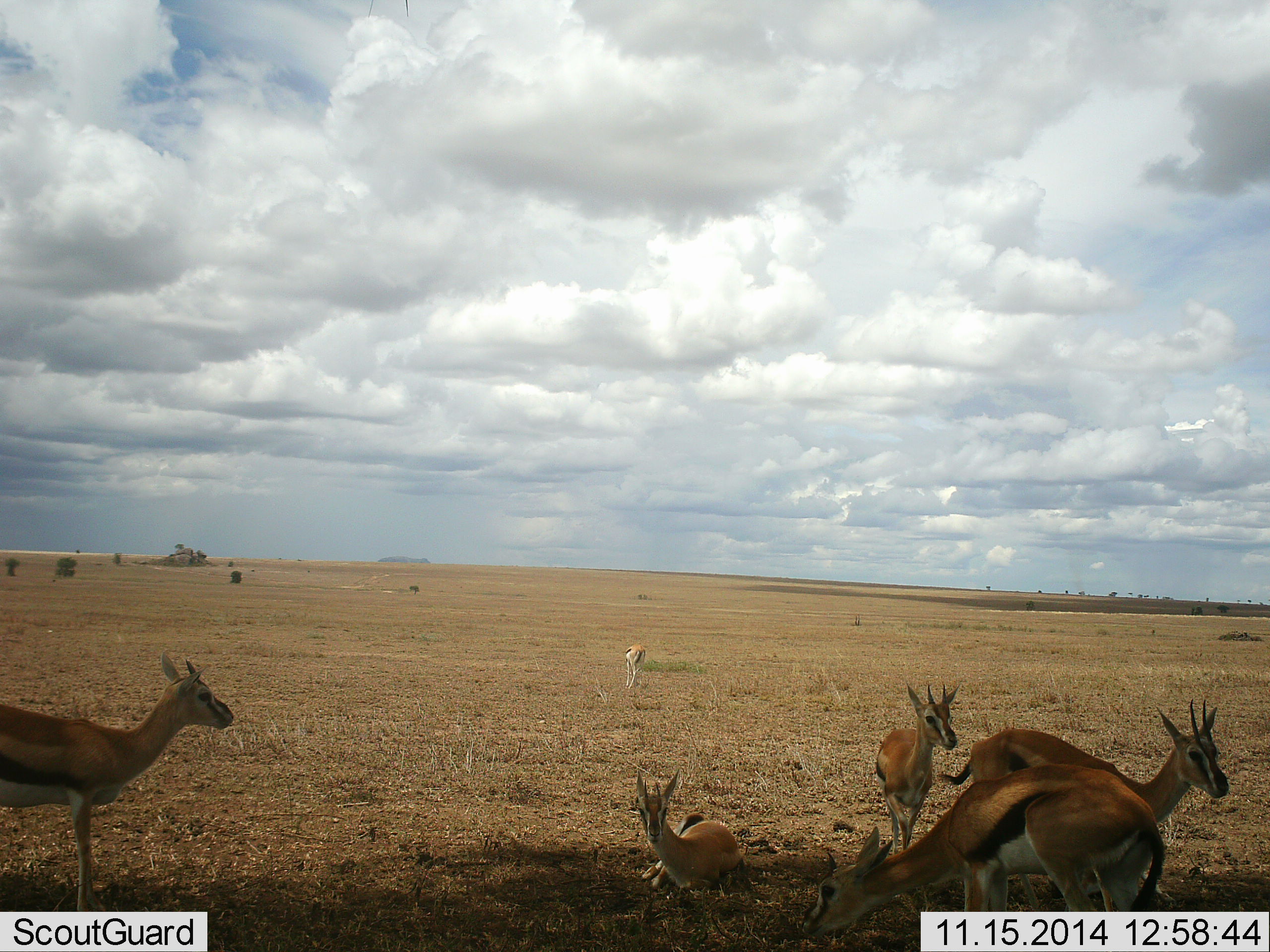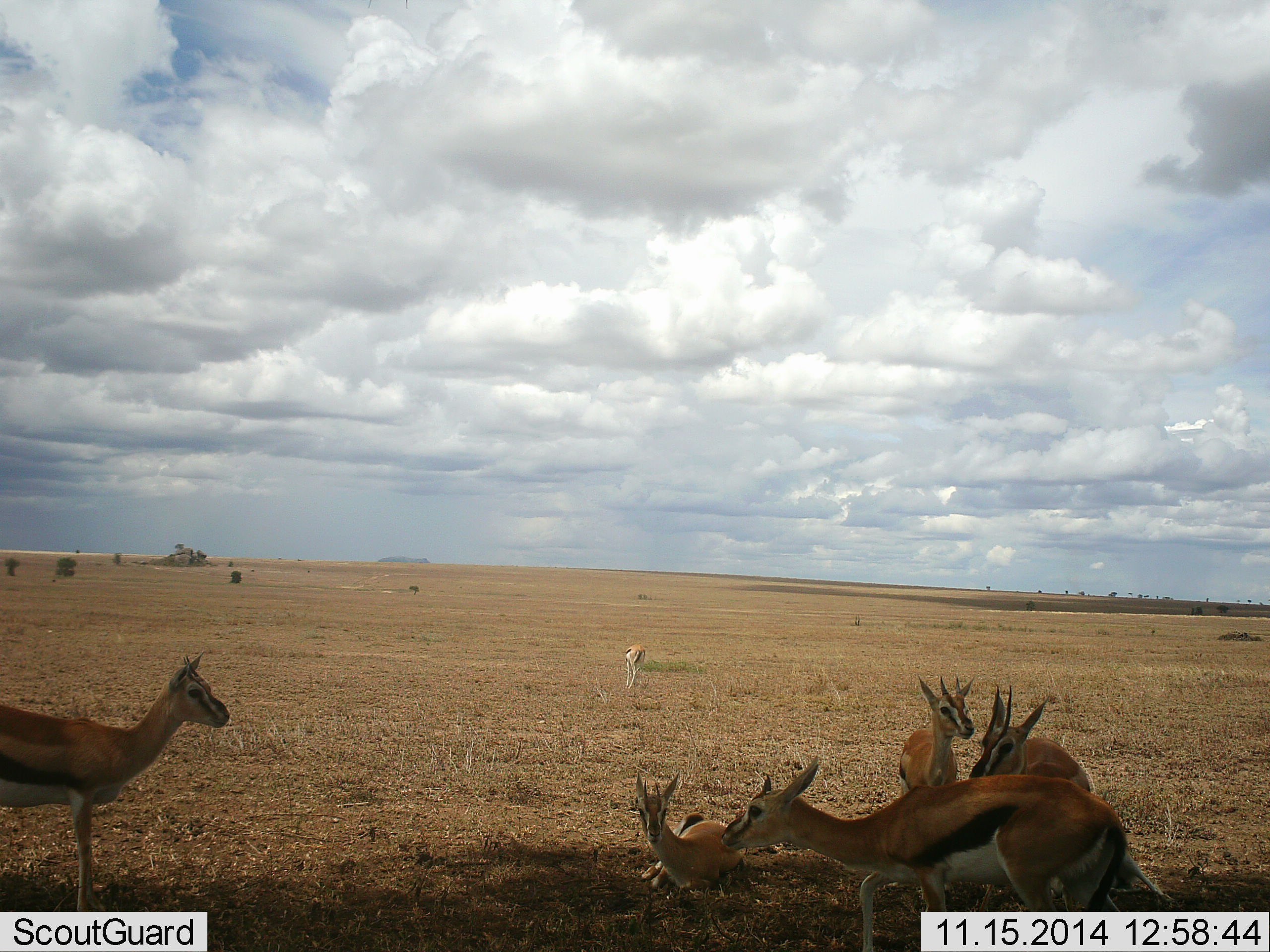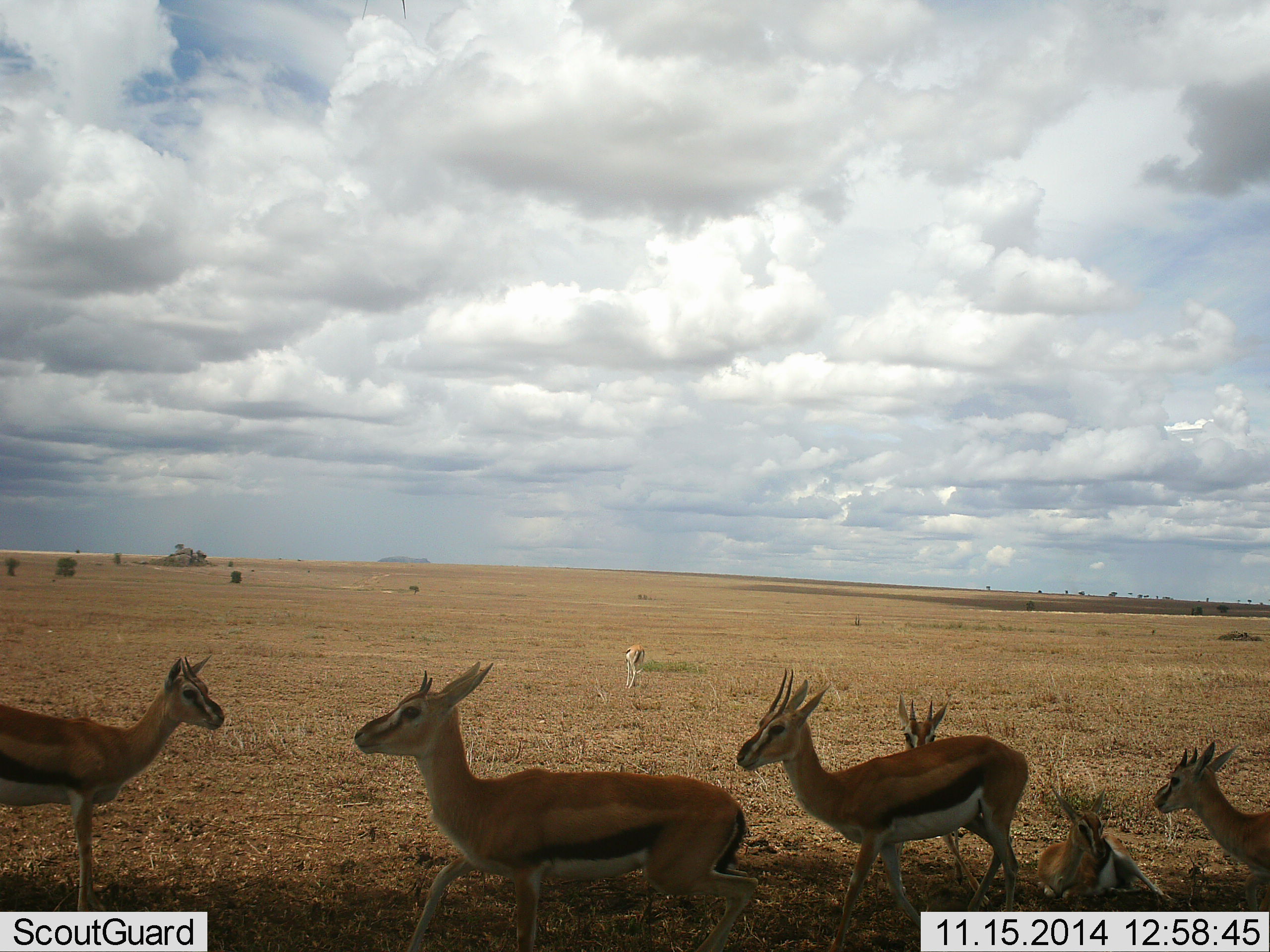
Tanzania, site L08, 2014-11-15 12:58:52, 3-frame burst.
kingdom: Animalia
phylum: Chordata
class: Mammalia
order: Artiodactyla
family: Bovidae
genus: Eudorcas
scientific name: Eudorcas thomsonii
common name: thomson's gazelle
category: gazellethomsons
Gazellethomsons (thomson's gazelle) (Eudorcas thomsonii), count 7. Behavior (volunteer vote fractions): standing 80%, resting 70%, moving 70%, interacting 10%. Young present (vote fraction): 40%. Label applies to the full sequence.